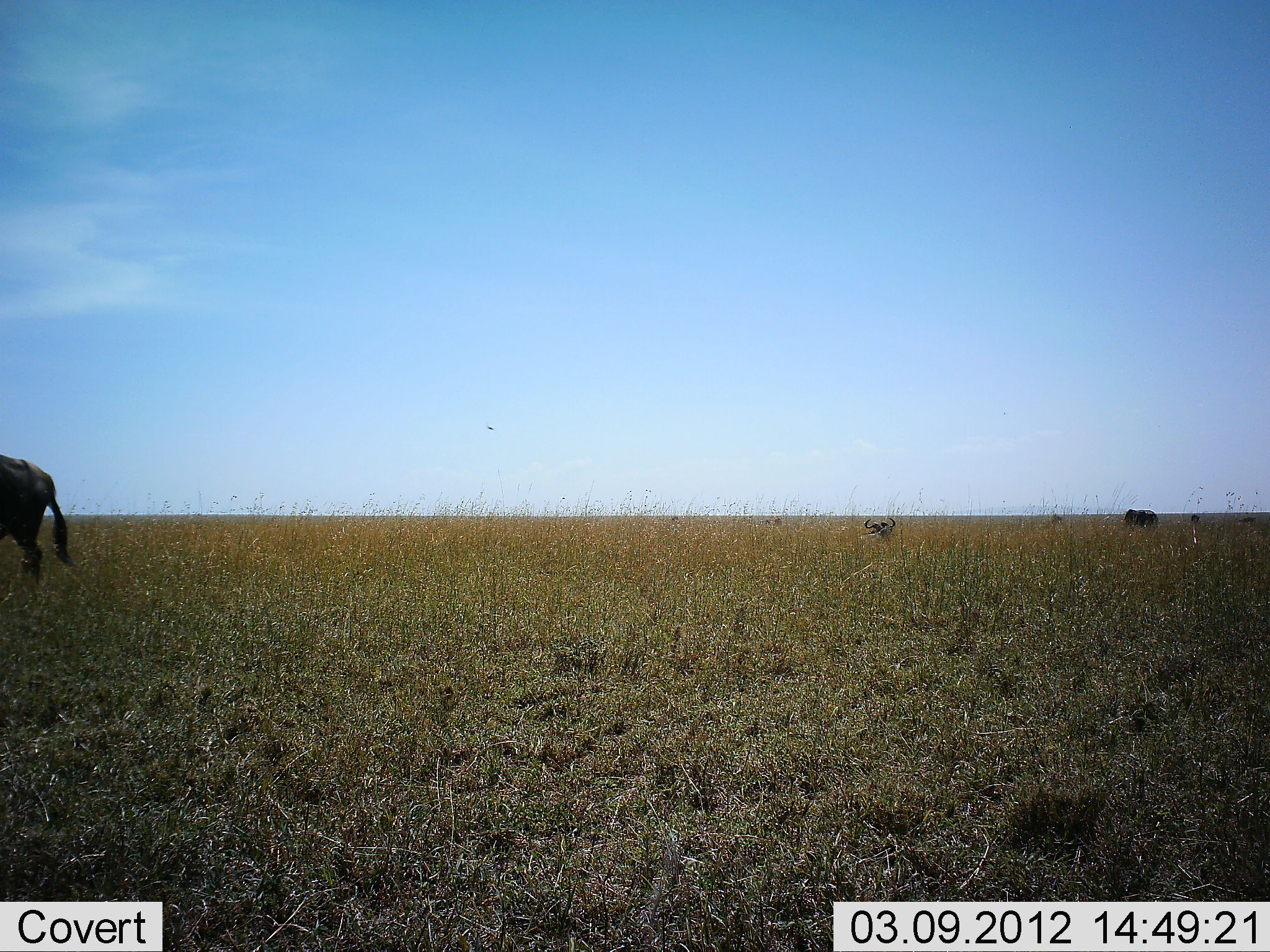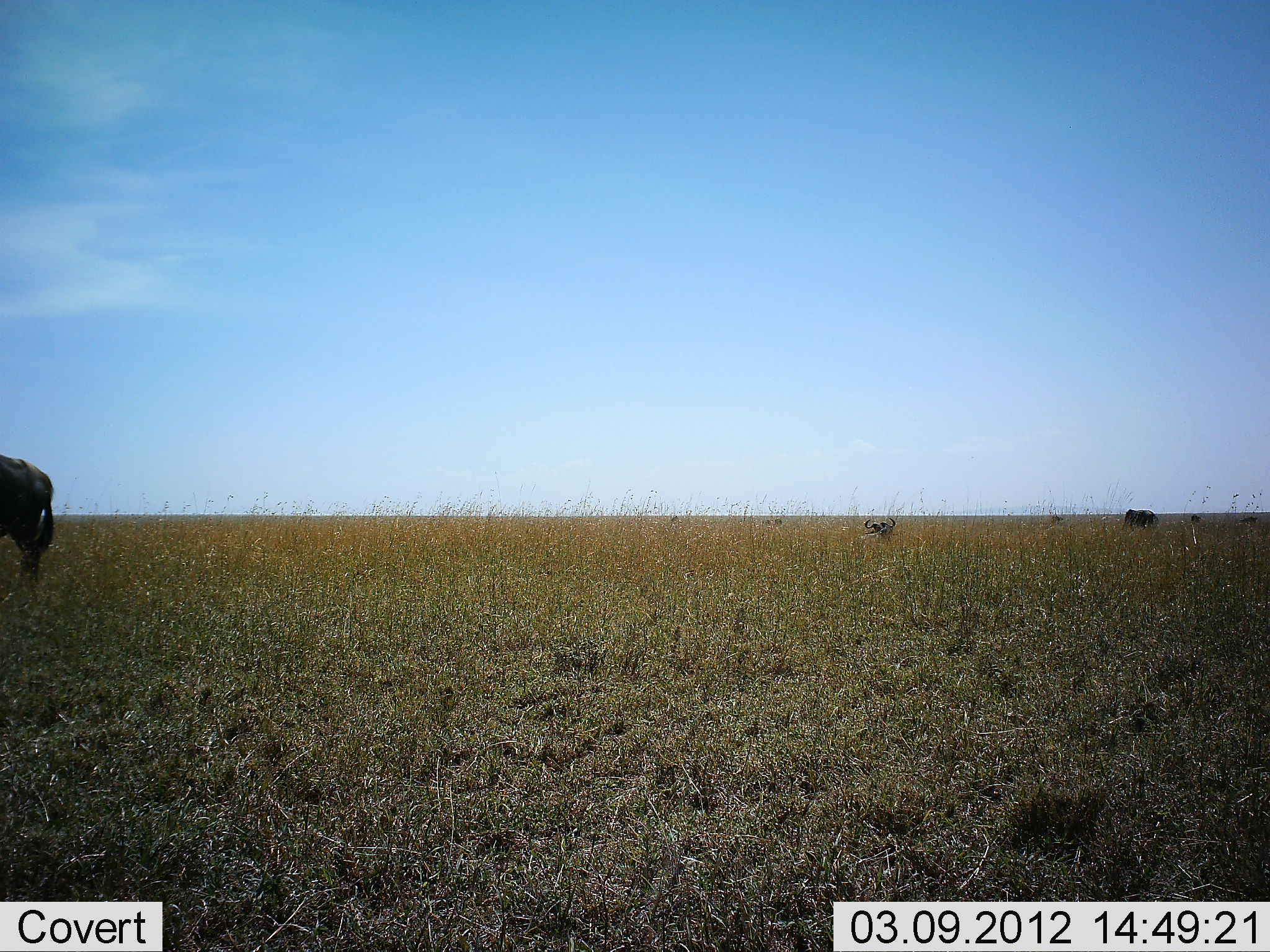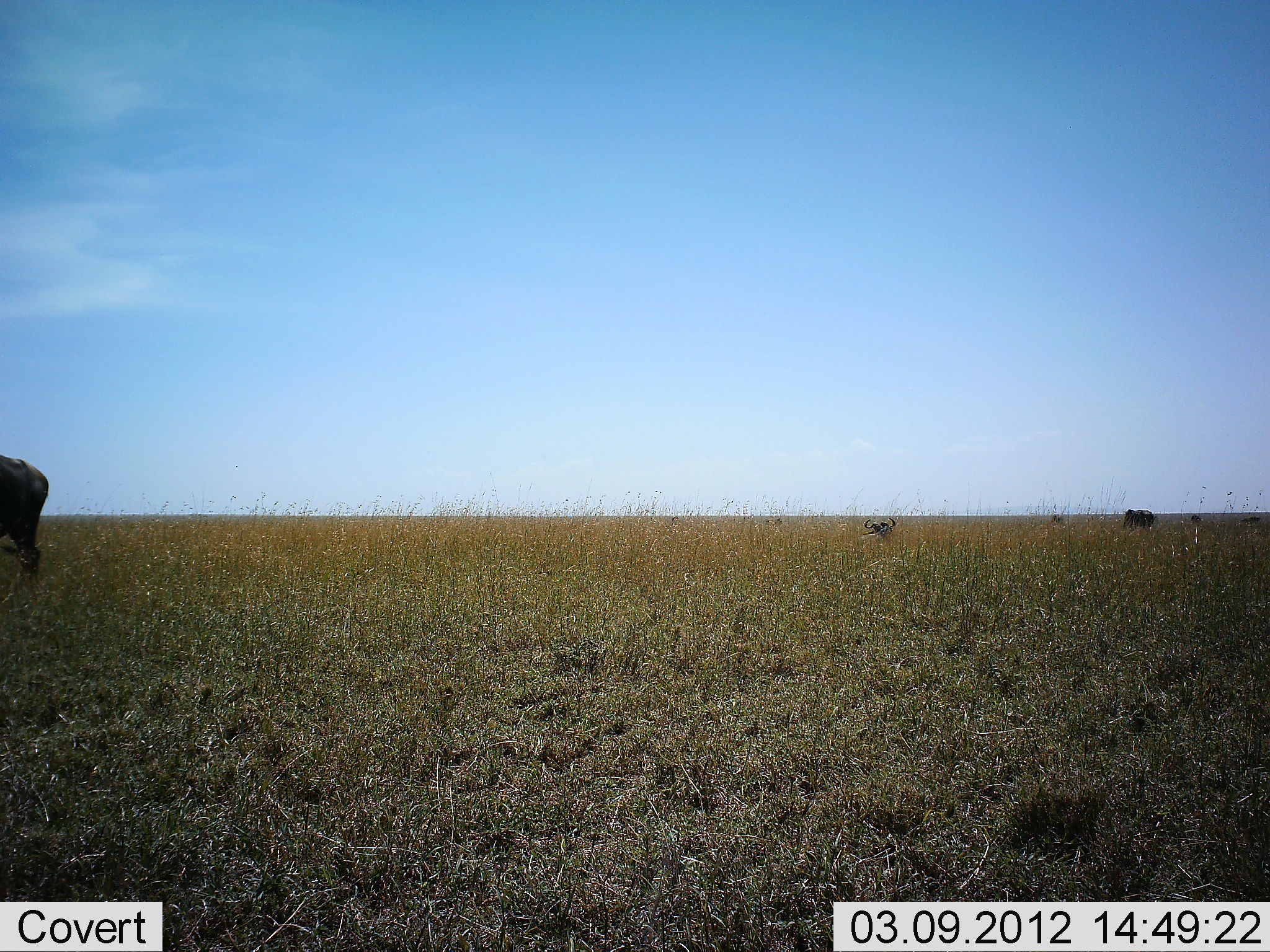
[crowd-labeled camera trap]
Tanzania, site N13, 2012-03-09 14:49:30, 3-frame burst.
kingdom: Animalia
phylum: Chordata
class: Mammalia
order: Artiodactyla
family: Bovidae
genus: Connochaetes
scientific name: Connochaetes taurinus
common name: blue wildebeest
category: wildebeest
Wildebeest (blue wildebeest) (Connochaetes taurinus), count 3. Behavior (volunteer vote fractions): standing 60%, resting 55%, moving 5%, interacting 0%. Young present (vote fraction): 5%. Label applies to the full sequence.